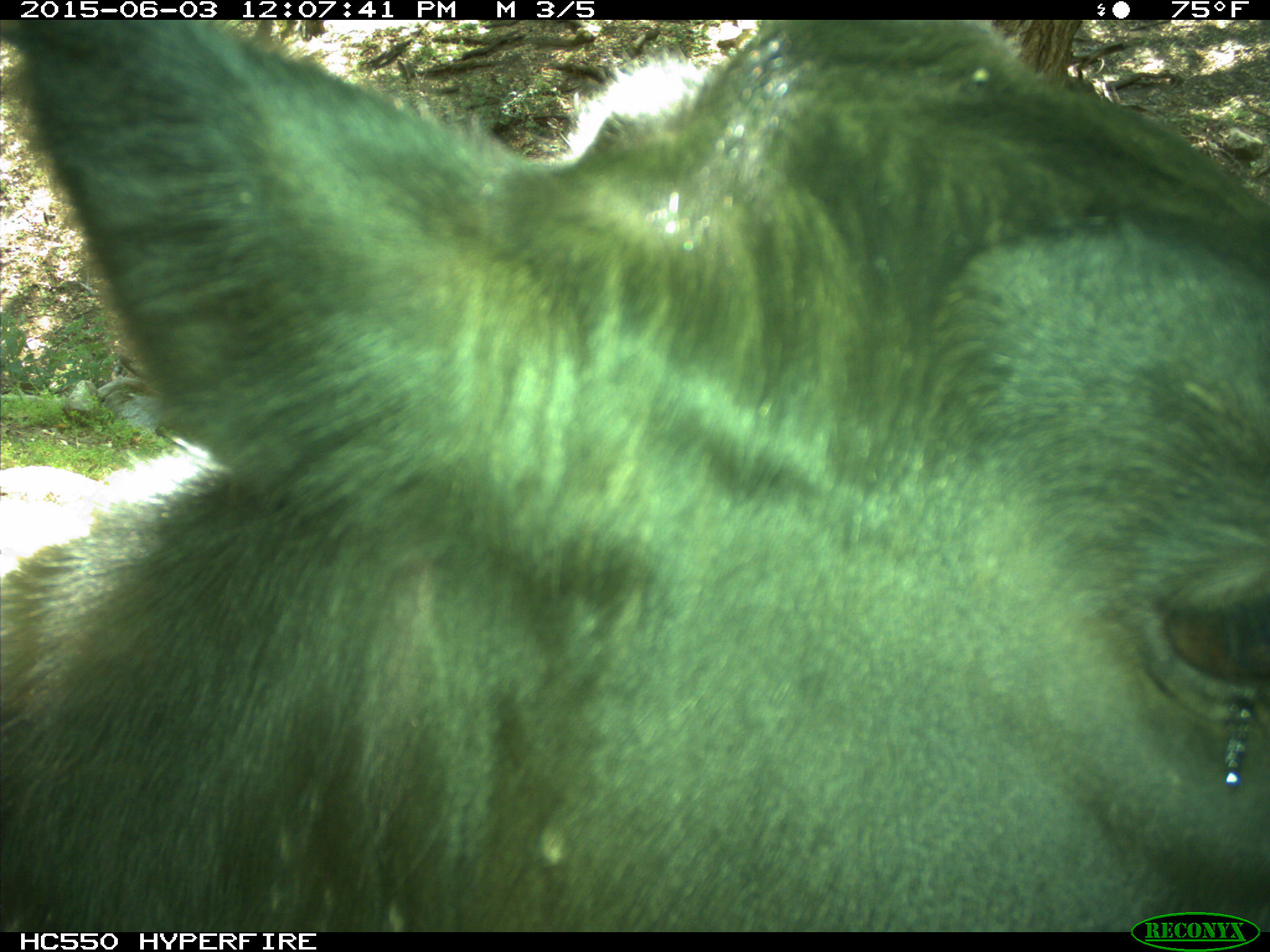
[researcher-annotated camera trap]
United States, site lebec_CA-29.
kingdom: Animalia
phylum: Chordata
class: Mammalia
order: Artiodactyla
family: Bovidae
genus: Bos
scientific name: Bos taurus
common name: domestic cow